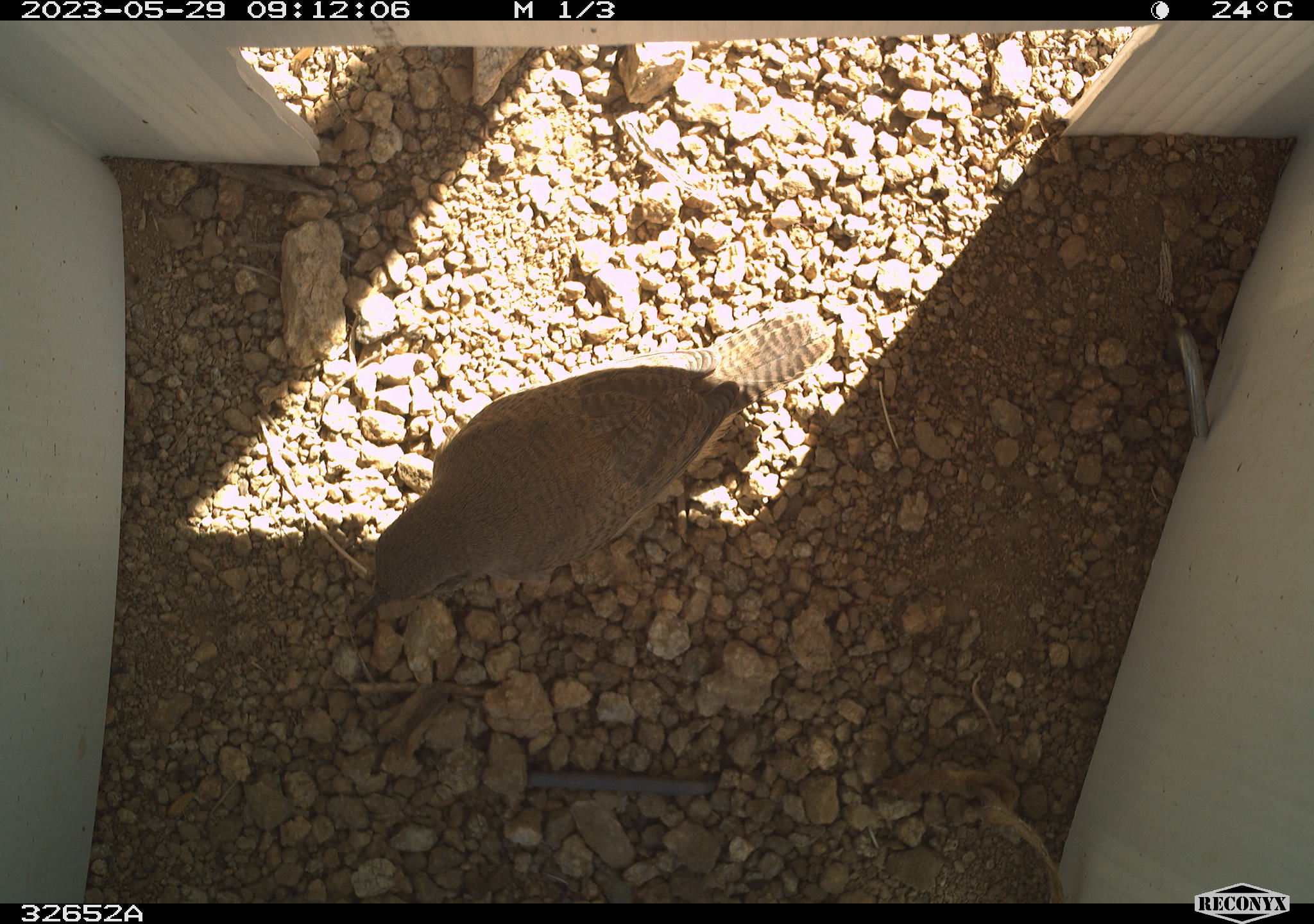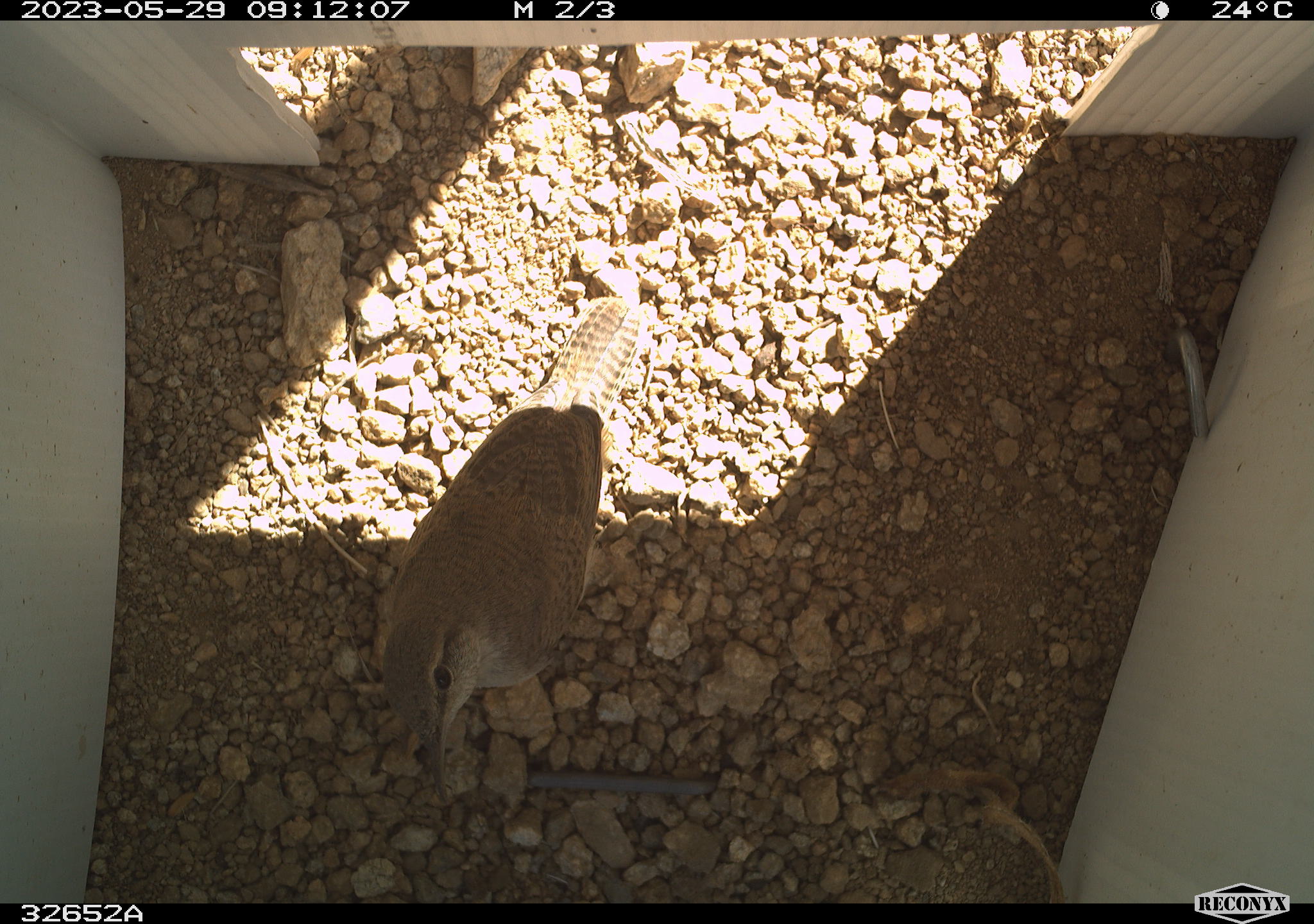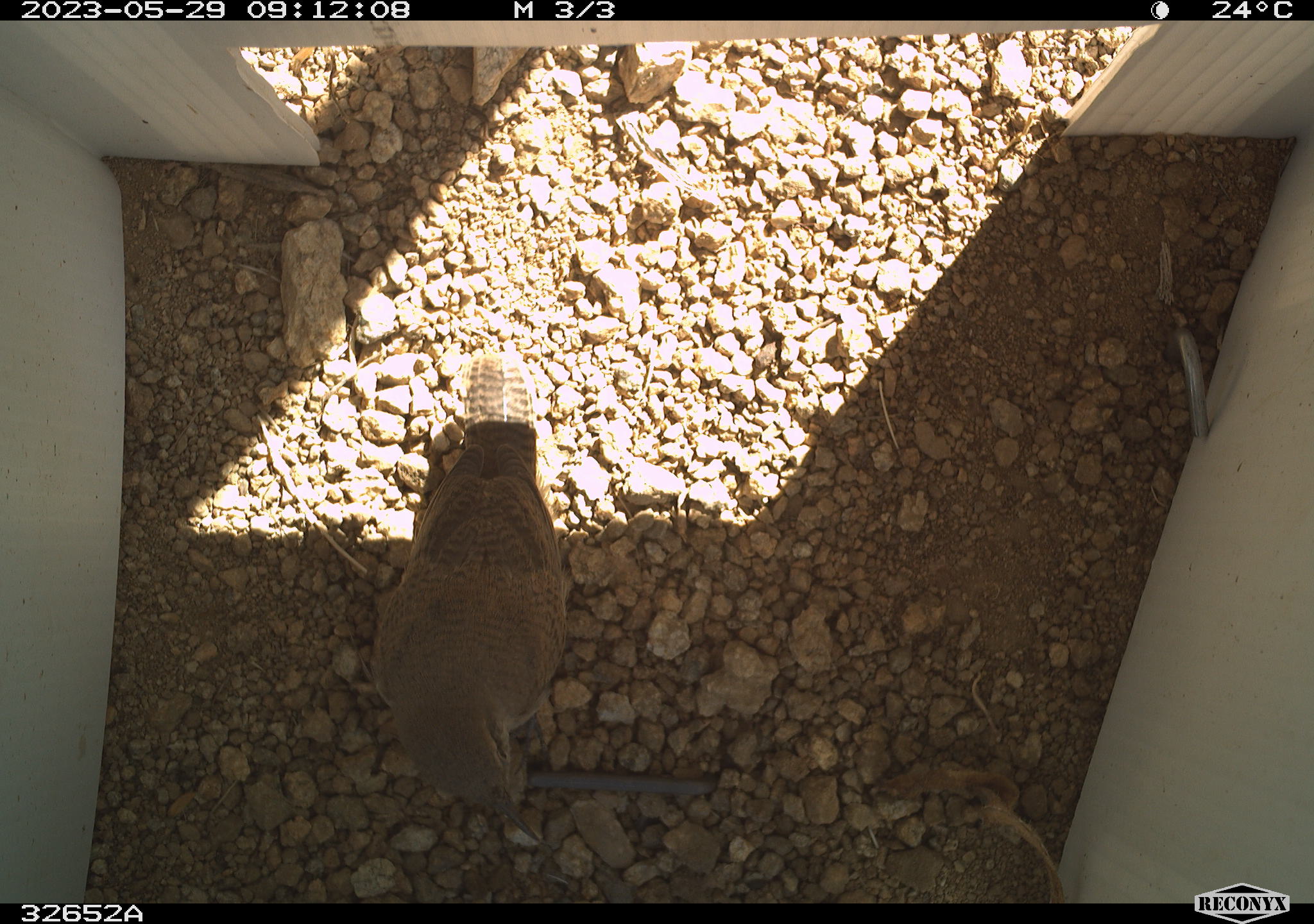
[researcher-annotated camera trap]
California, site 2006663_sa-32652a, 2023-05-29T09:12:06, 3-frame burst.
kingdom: Animalia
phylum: Chordata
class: Aves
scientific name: Aves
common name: bird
Bird (Aves).